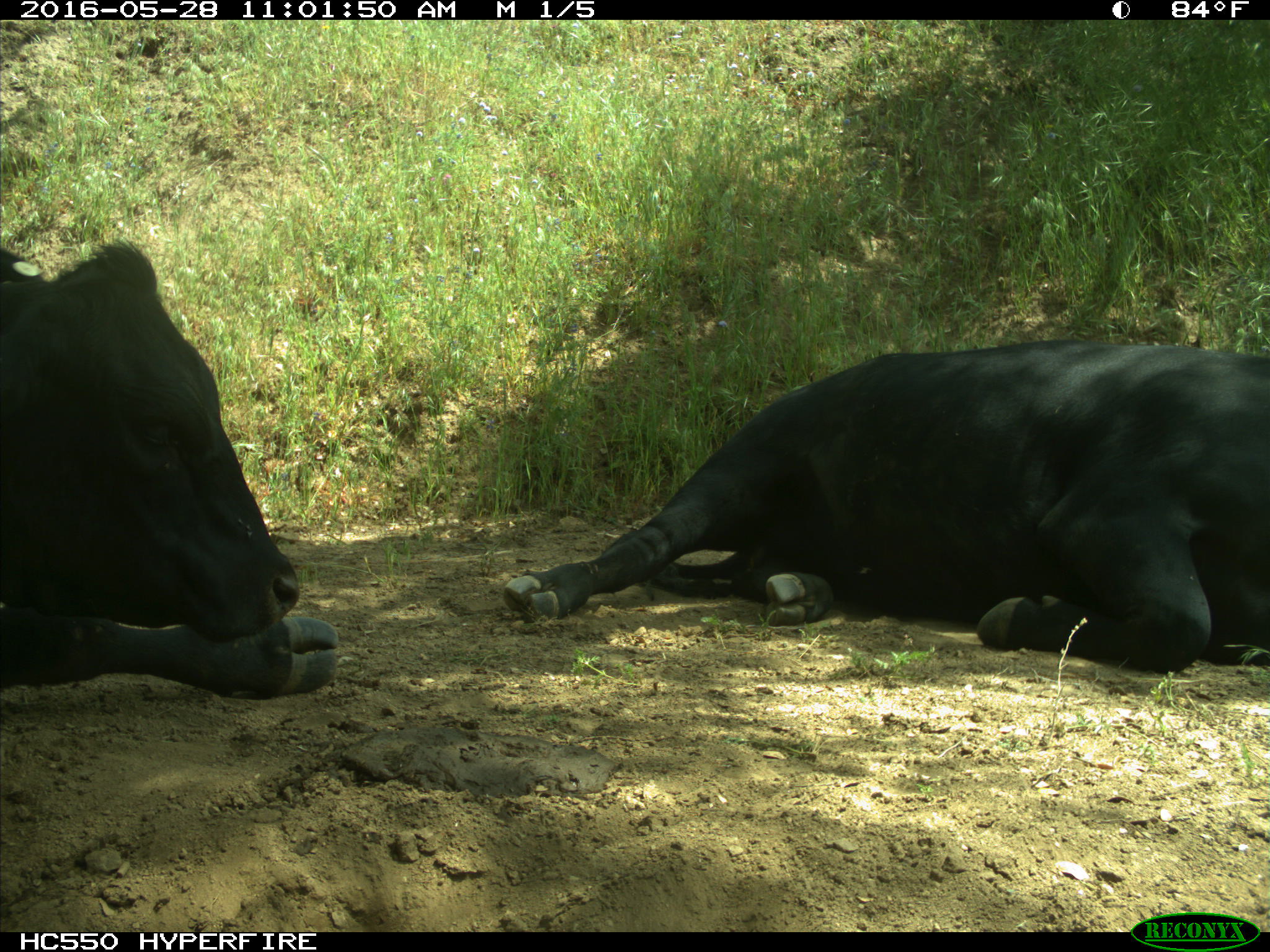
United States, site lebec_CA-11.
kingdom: Animalia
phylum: Chordata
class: Mammalia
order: Artiodactyla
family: Bovidae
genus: Bos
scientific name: Bos taurus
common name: domestic cow